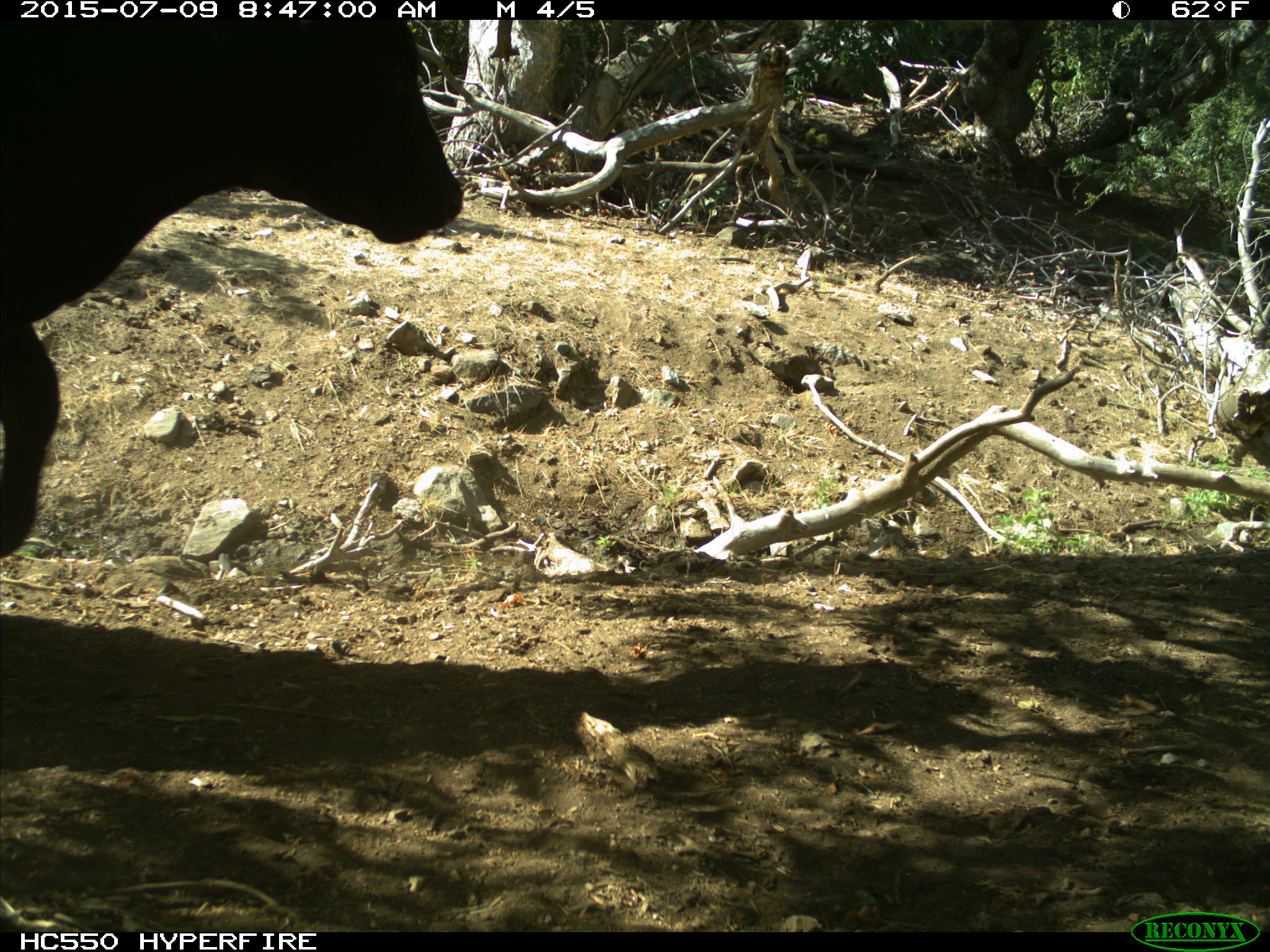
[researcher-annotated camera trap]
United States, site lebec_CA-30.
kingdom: Animalia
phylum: Chordata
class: Mammalia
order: Artiodactyla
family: Bovidae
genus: Bos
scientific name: Bos taurus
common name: domestic cow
Bos taurus (domestic cow).